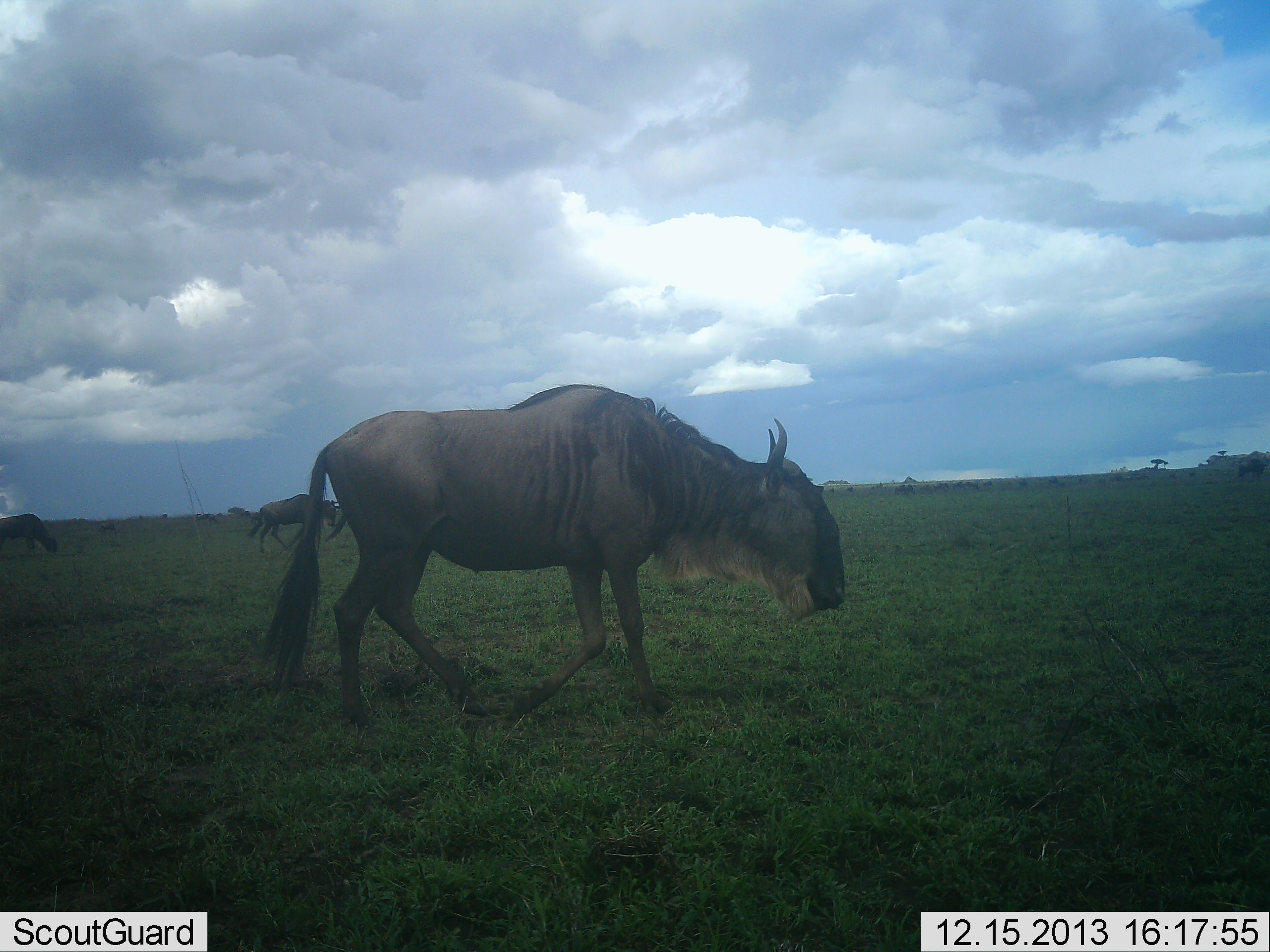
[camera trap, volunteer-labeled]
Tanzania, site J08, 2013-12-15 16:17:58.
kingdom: Animalia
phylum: Chordata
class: Mammalia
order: Artiodactyla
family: Bovidae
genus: Connochaetes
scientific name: Connochaetes taurinus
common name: blue wildebeest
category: wildebeest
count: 4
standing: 20%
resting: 0%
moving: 80%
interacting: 0%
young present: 0%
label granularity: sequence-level